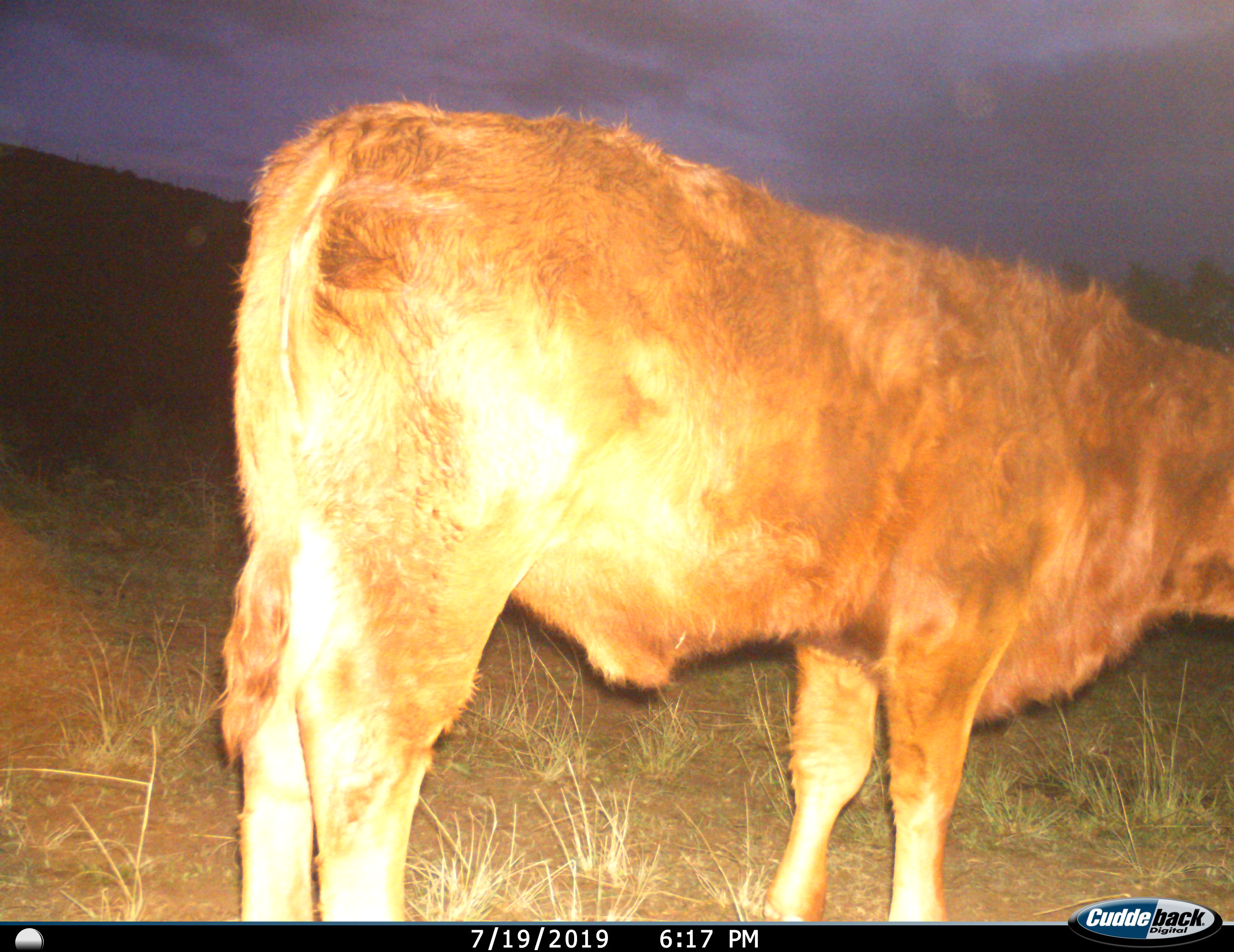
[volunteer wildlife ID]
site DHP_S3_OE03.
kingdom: Animalia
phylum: Chordata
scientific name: Vertebrata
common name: domestic animal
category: domesticanimal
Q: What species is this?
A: Domesticanimal (domestic animal) (Vertebrata).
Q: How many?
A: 1.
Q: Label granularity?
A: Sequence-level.